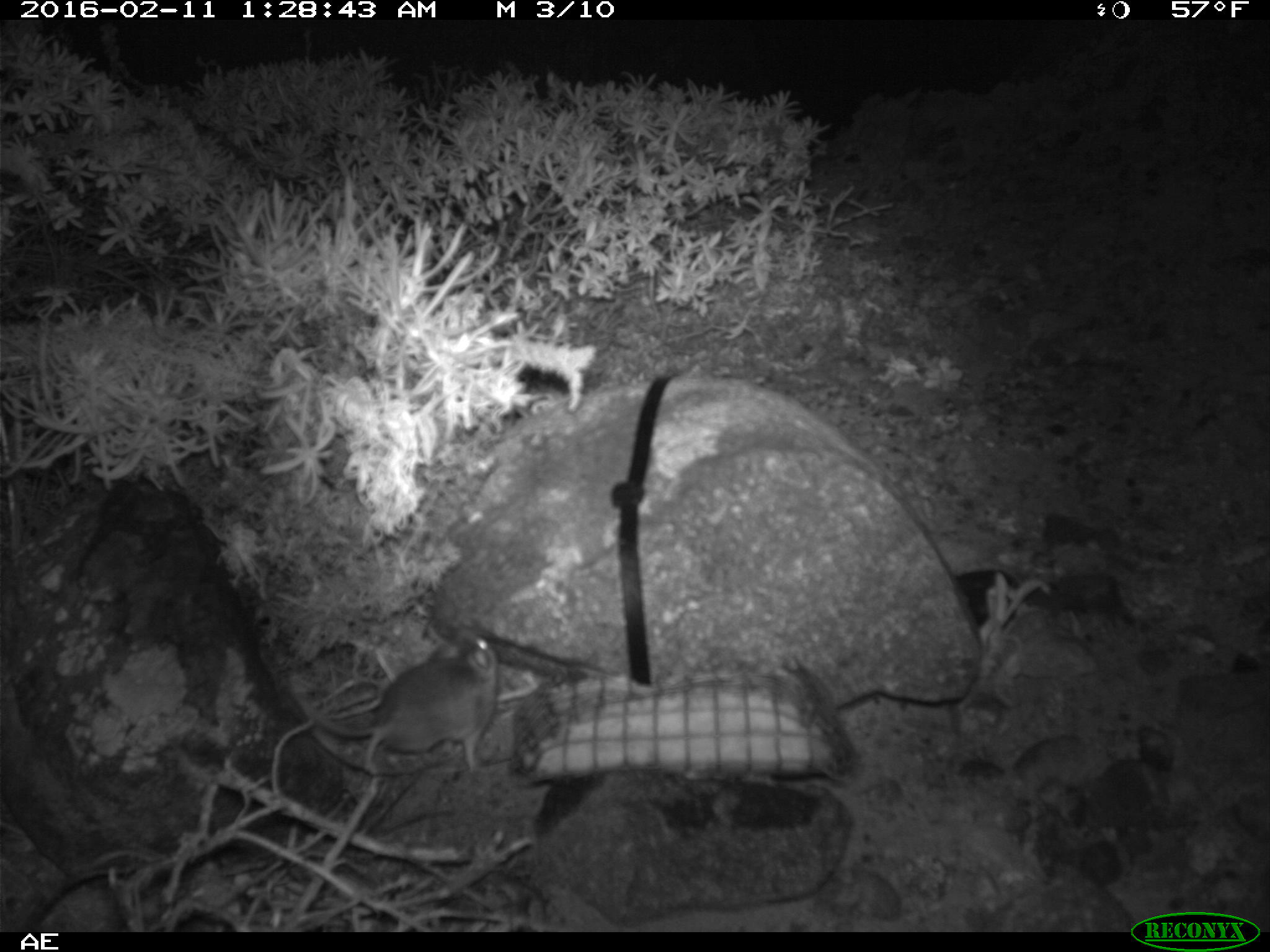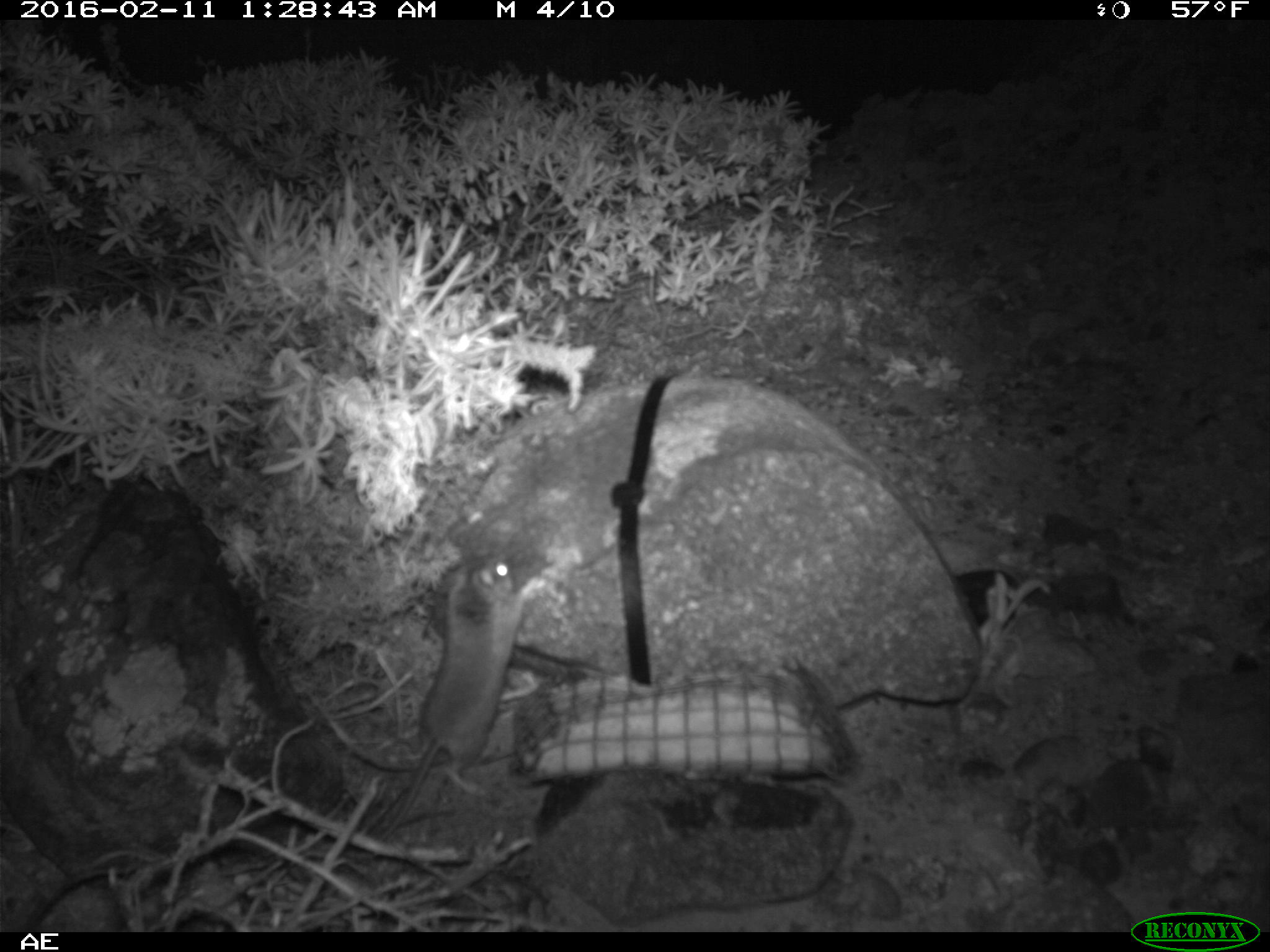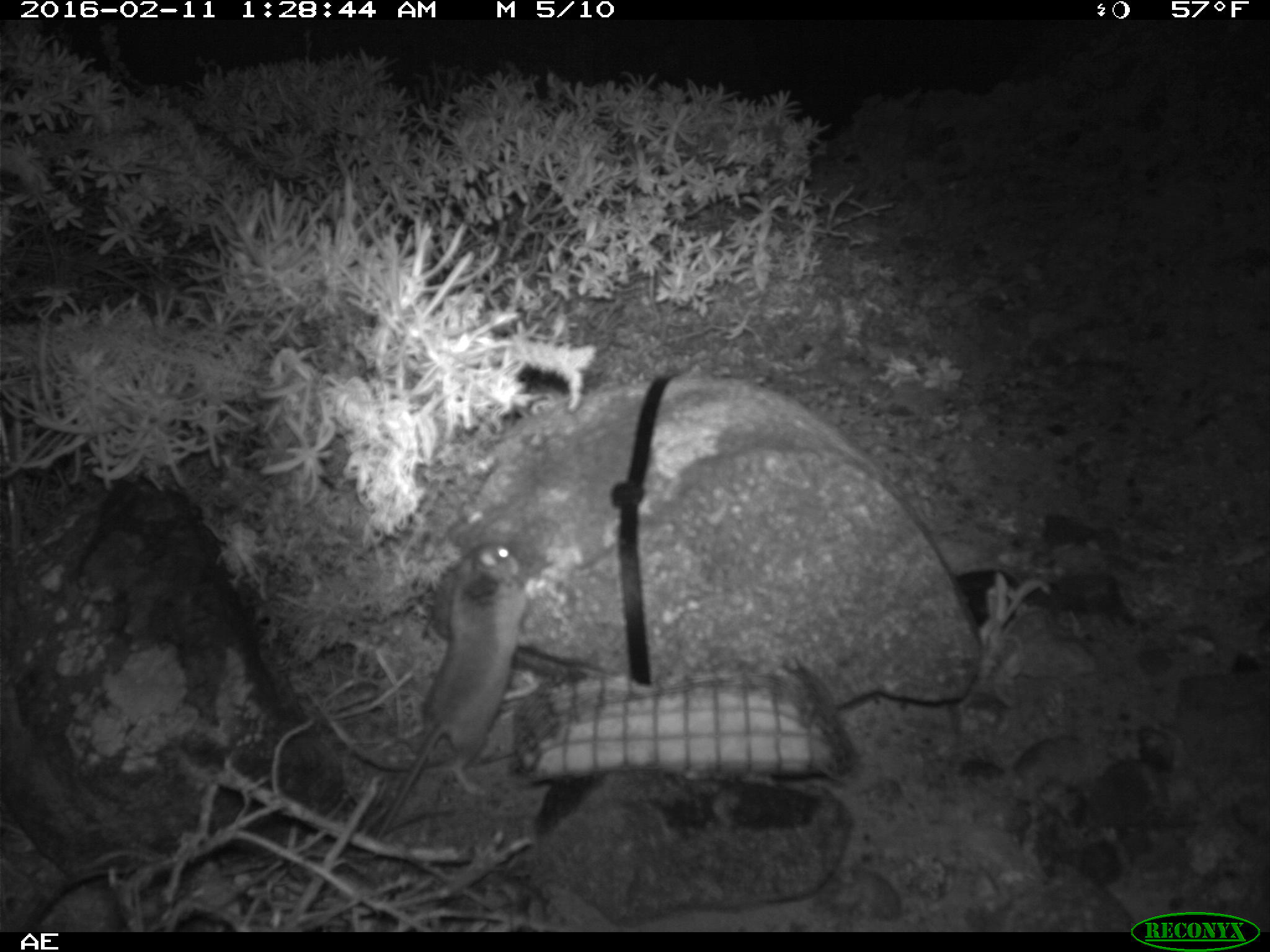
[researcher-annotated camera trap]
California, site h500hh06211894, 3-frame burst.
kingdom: Animalia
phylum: Chordata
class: Mammalia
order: Rodentia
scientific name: Rodentia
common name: rodent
Rodent (Rodentia).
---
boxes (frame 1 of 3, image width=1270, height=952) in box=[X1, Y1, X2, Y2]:
rodent: box=[268, 630, 500, 784]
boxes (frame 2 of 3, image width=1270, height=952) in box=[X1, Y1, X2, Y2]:
rodent: box=[381, 553, 528, 838]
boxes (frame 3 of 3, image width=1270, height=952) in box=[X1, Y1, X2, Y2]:
rodent: box=[371, 541, 531, 843]